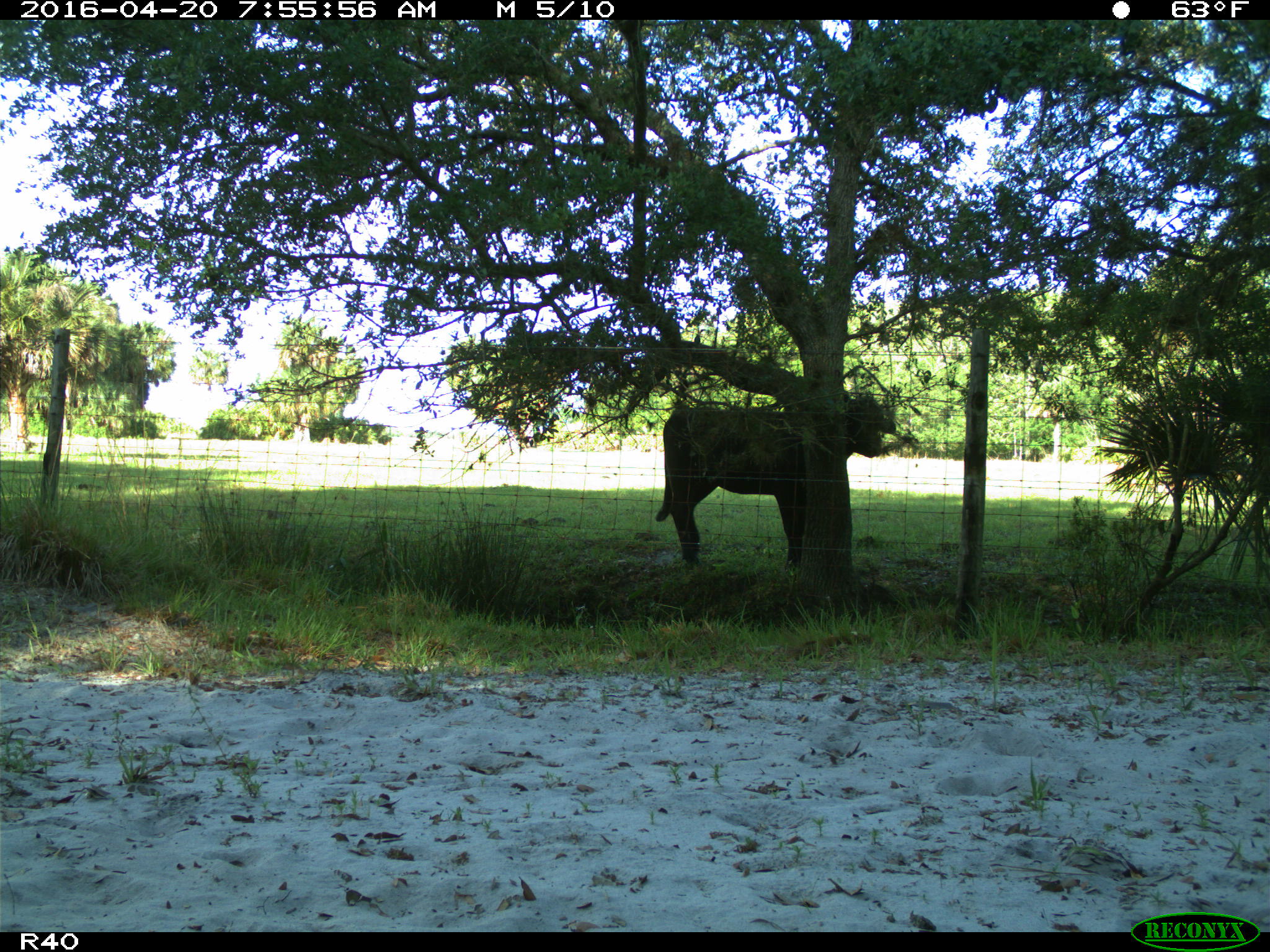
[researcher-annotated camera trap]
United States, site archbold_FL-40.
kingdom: Animalia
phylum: Chordata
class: Mammalia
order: Artiodactyla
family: Bovidae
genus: Bos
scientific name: Bos taurus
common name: domestic cow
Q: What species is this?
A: Bos taurus (domestic cow).